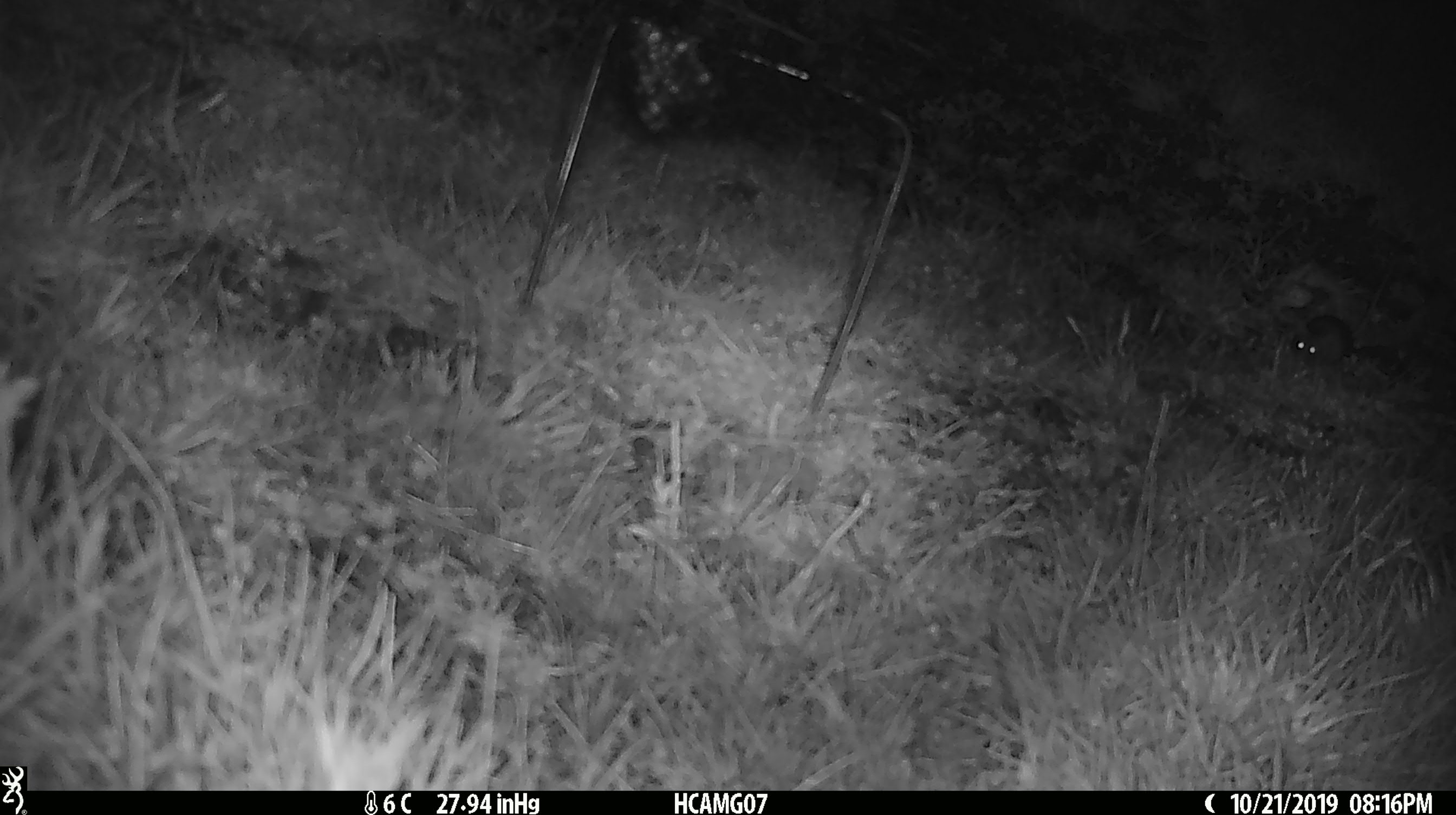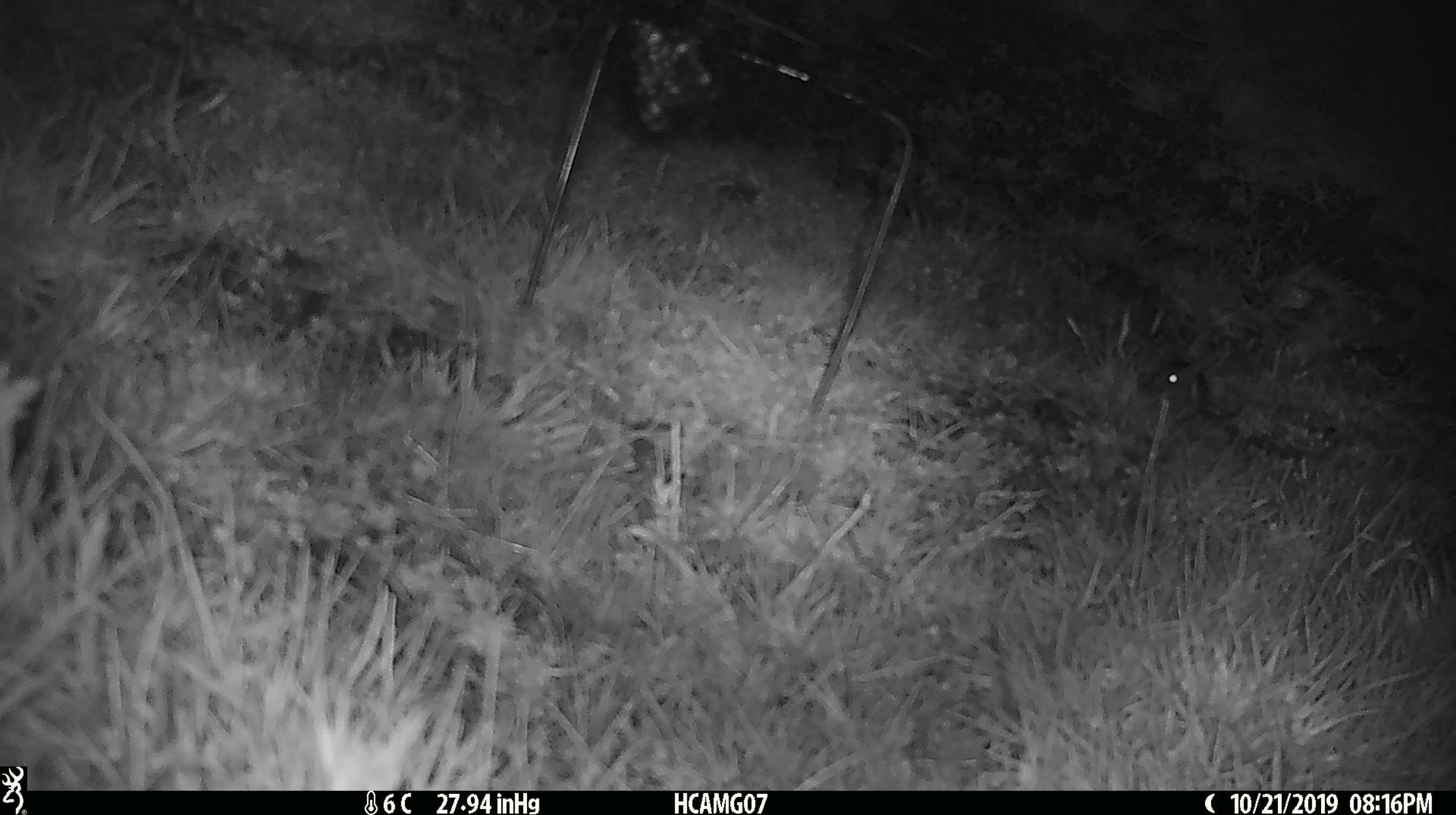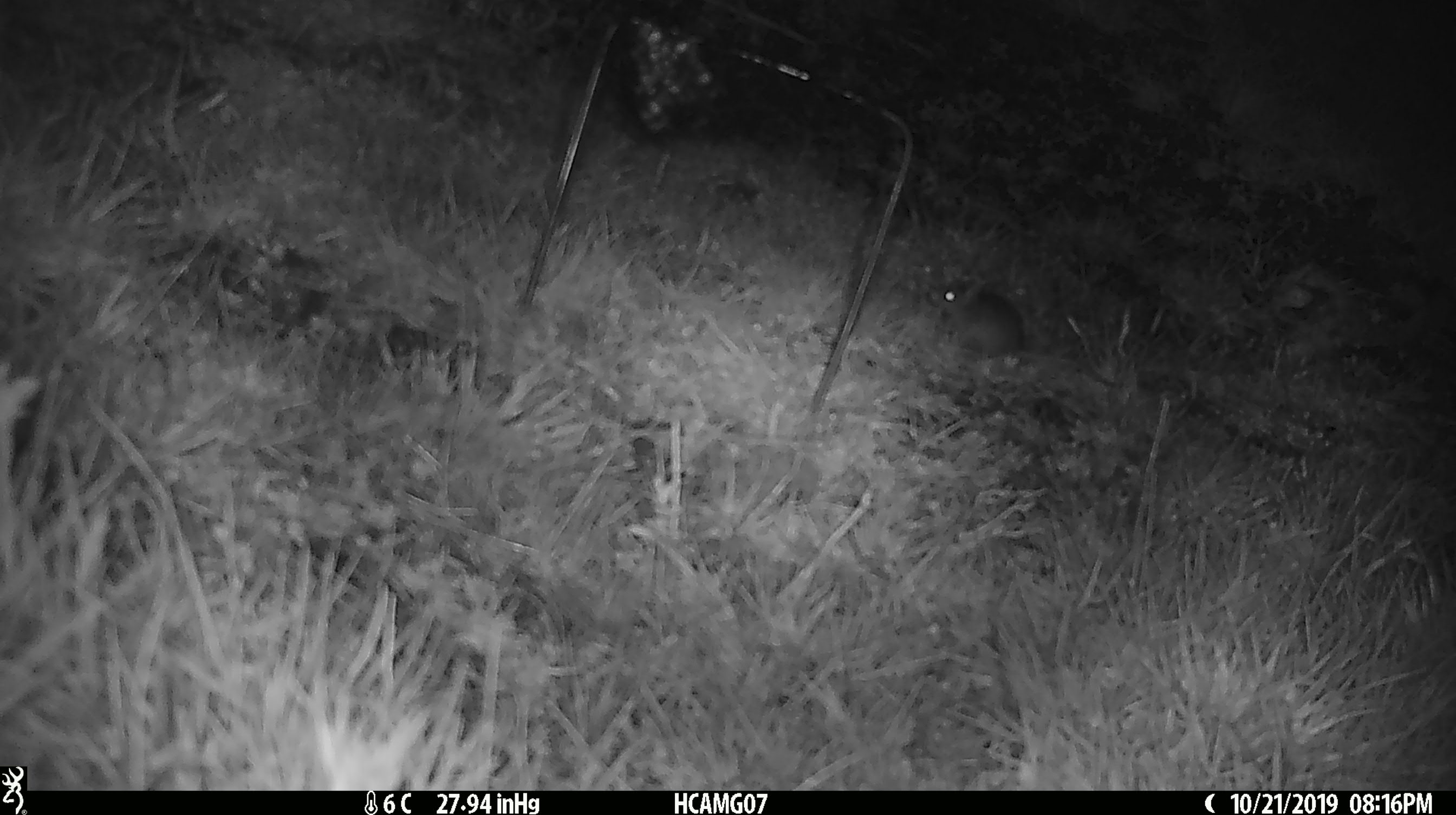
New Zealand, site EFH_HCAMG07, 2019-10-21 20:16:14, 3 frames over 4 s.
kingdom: Animalia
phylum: Chordata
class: Mammalia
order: Rodentia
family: Muridae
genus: Mus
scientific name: Mus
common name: mouse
Mouse (Mus).